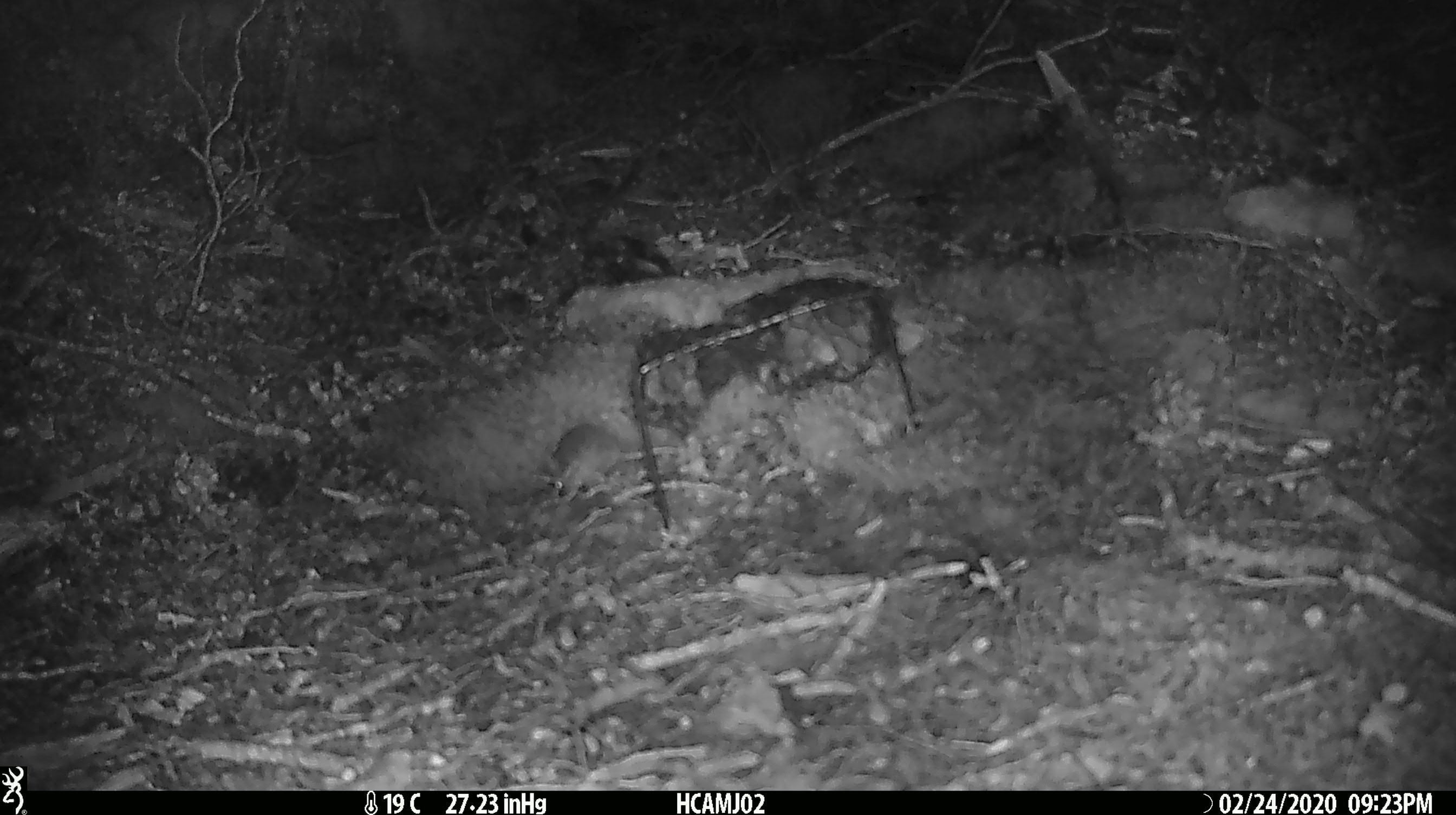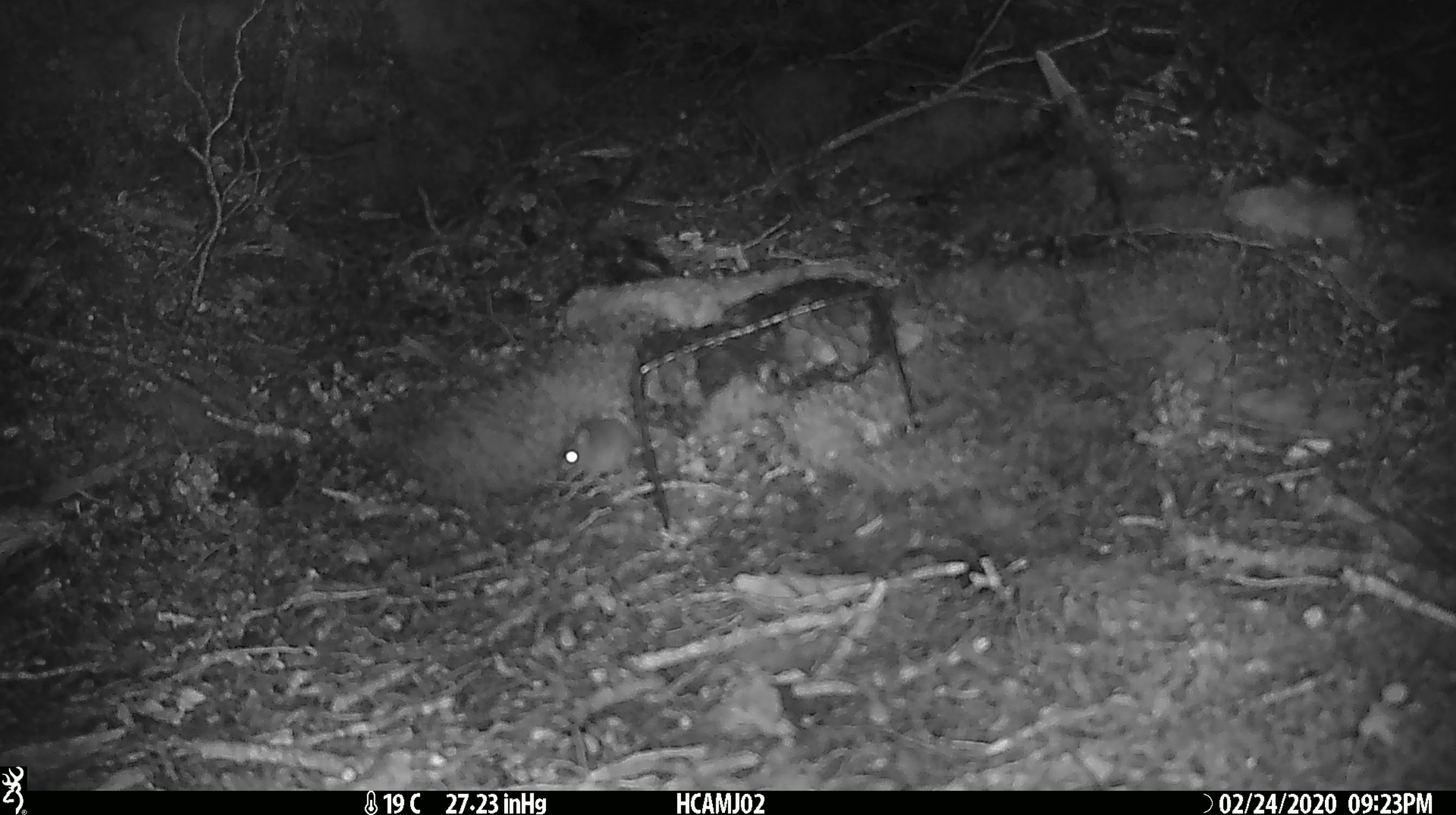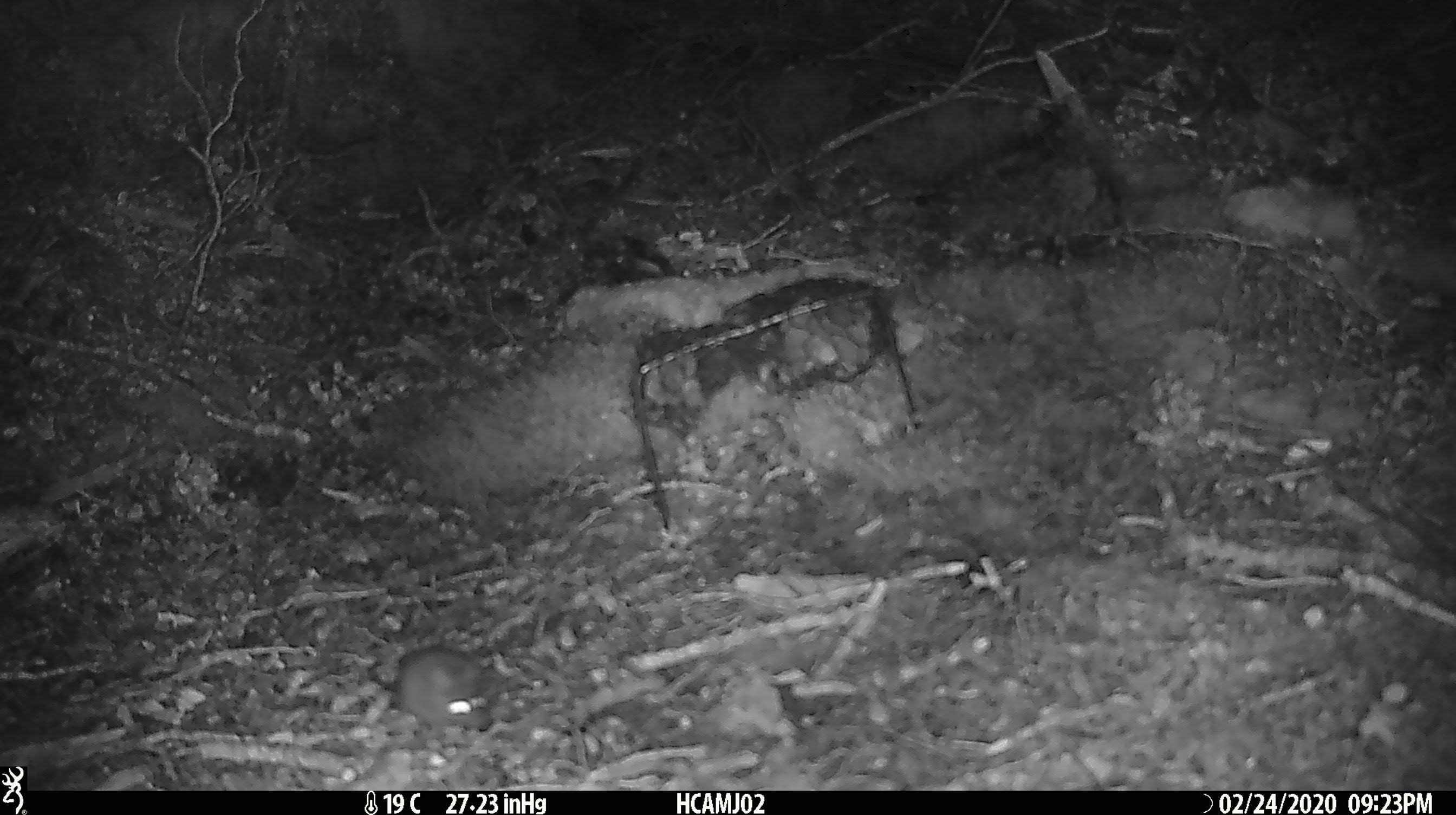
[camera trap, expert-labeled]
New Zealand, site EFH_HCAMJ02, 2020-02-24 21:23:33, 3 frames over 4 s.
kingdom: Animalia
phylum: Chordata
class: Mammalia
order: Rodentia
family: Muridae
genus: Mus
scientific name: Mus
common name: mouse